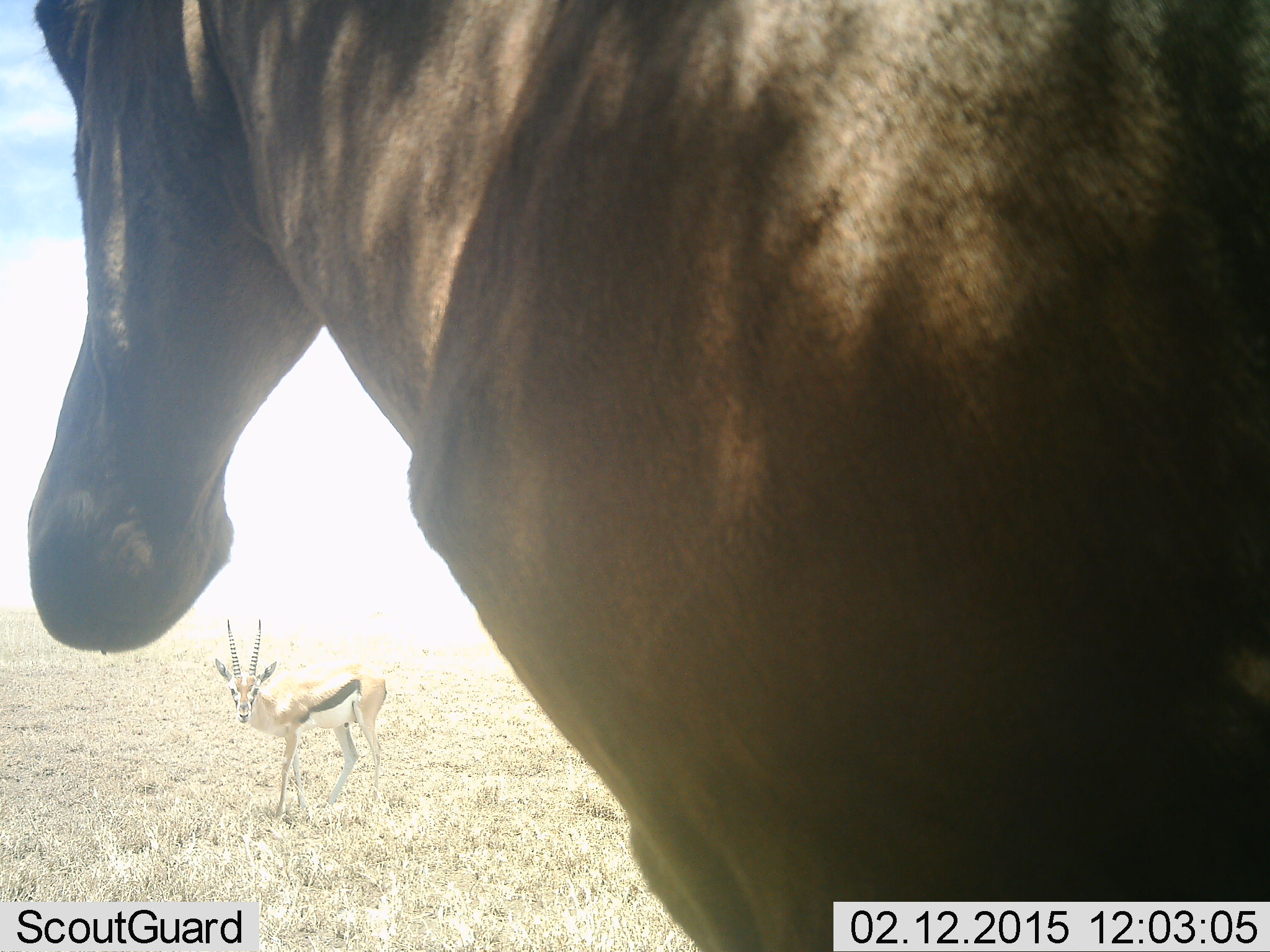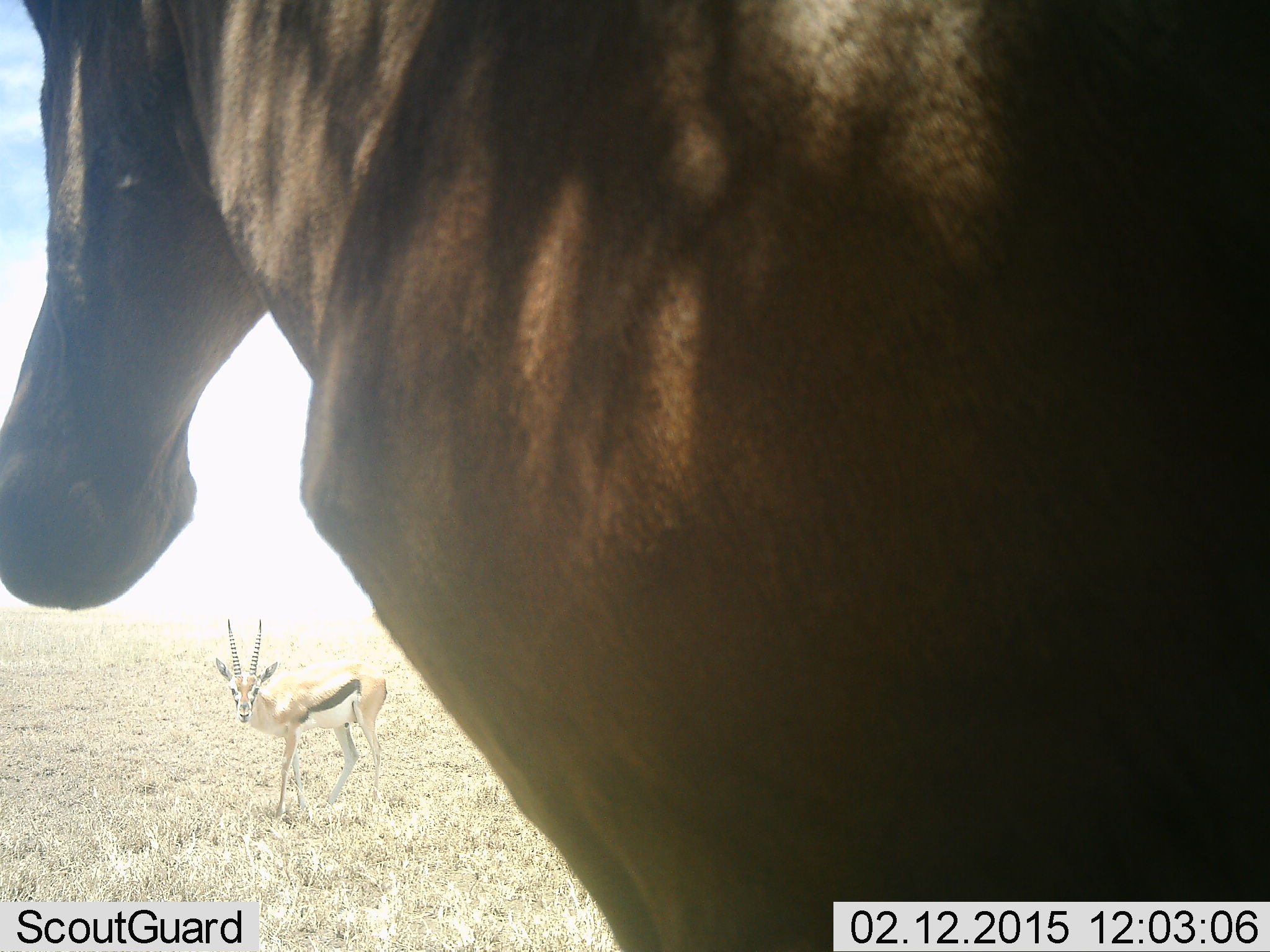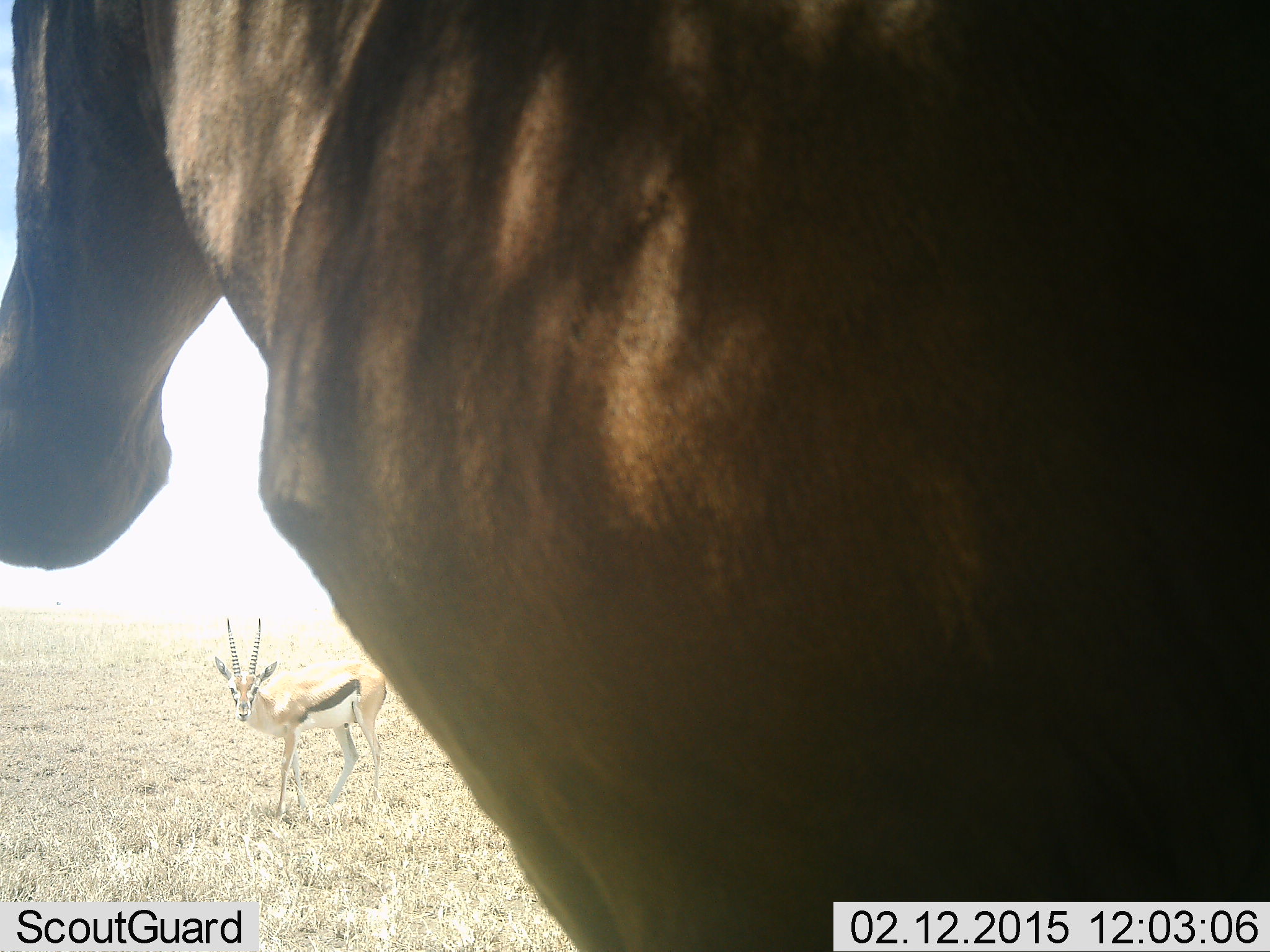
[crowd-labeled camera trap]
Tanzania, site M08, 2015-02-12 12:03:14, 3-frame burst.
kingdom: Animalia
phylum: Chordata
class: Mammalia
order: Artiodactyla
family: Bovidae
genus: Eudorcas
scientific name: Eudorcas thomsonii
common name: thomson's gazelle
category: gazellethomsons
Gazellethomsons (thomson's gazelle) (Eudorcas thomsonii), count 1. Behavior (volunteer vote fractions): standing 100%, resting 0%, moving 0%, interacting 5%. Young present (vote fraction): 0%. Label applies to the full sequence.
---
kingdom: Animalia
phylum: Chordata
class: Mammalia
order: Artiodactyla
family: Bovidae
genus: Alcelaphus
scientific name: Alcelaphus buselaphus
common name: hartebeest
Hartebeest (Alcelaphus buselaphus), count 1. Behavior (volunteer vote fractions): standing 82%, resting 0%, moving 18%, interacting 0%. Young present (vote fraction): 0%. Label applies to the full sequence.